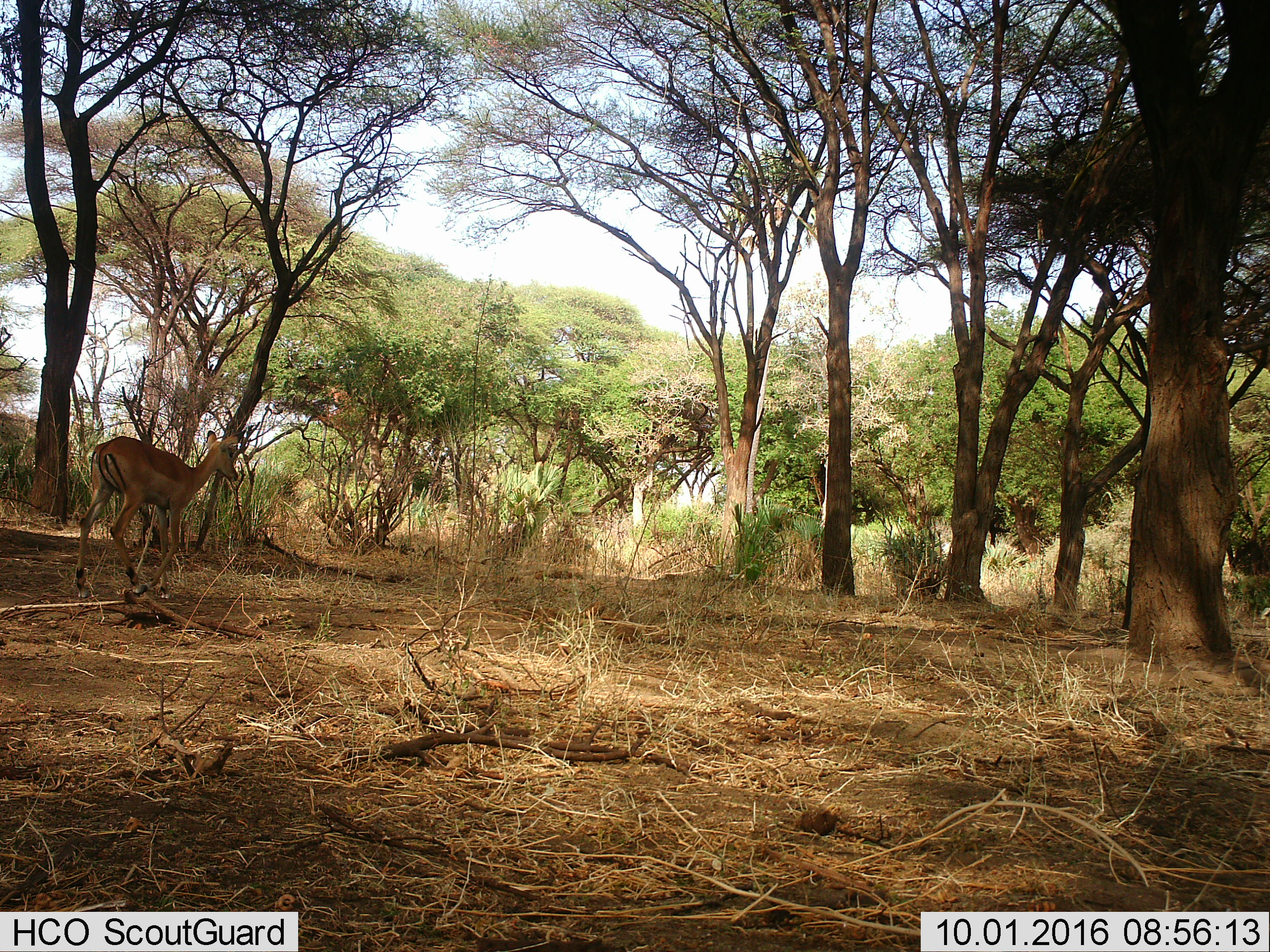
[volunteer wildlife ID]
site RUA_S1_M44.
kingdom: Animalia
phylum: Chordata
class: Mammalia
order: Artiodactyla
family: Bovidae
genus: Aepyceros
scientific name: Aepyceros melampus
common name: impala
Impala (Aepyceros melampus), count 1. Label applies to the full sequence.